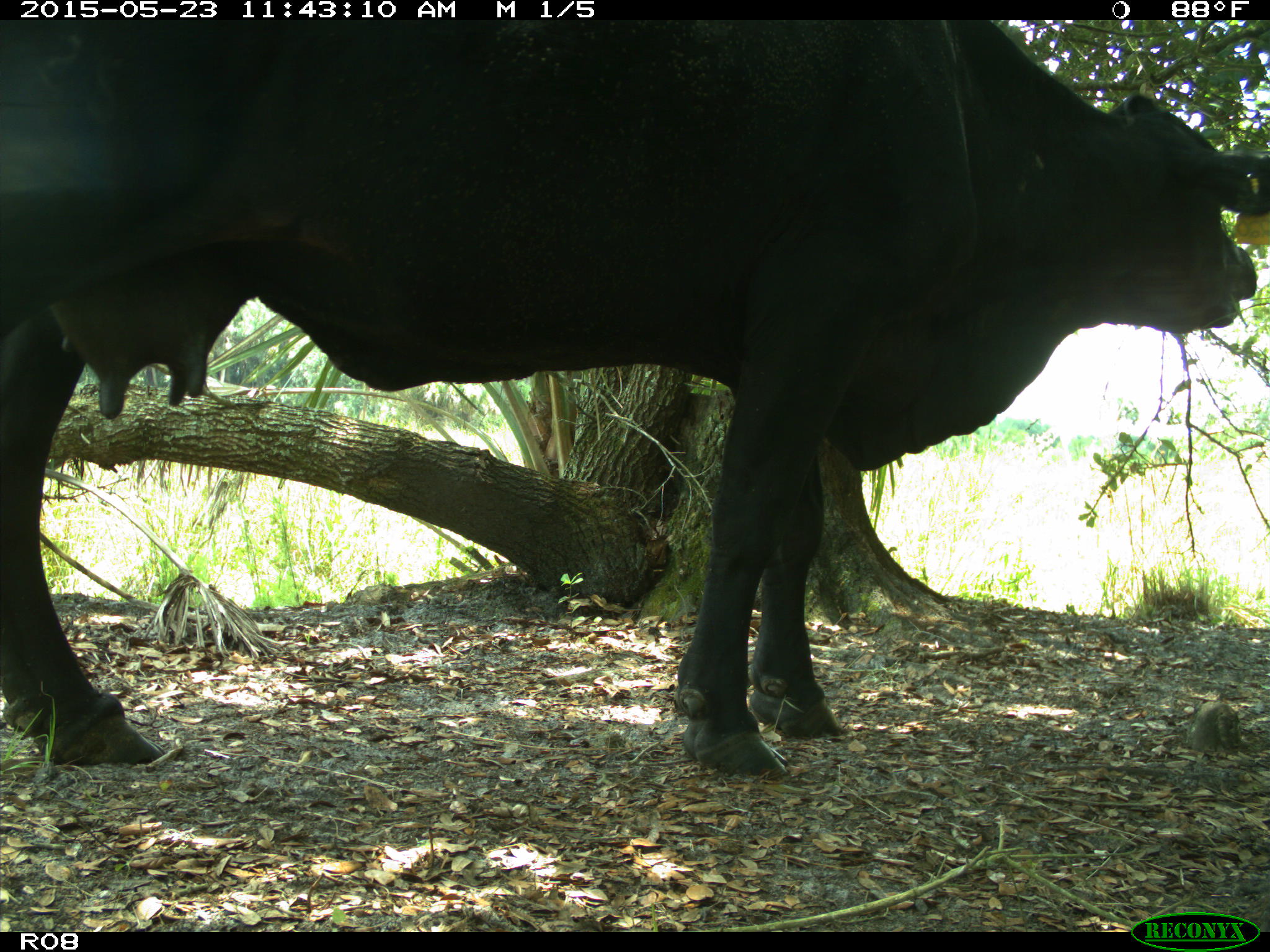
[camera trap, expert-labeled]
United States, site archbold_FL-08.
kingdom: Animalia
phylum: Chordata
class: Mammalia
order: Artiodactyla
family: Bovidae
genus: Bos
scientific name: Bos taurus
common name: domestic cow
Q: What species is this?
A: Bos taurus (domestic cow).